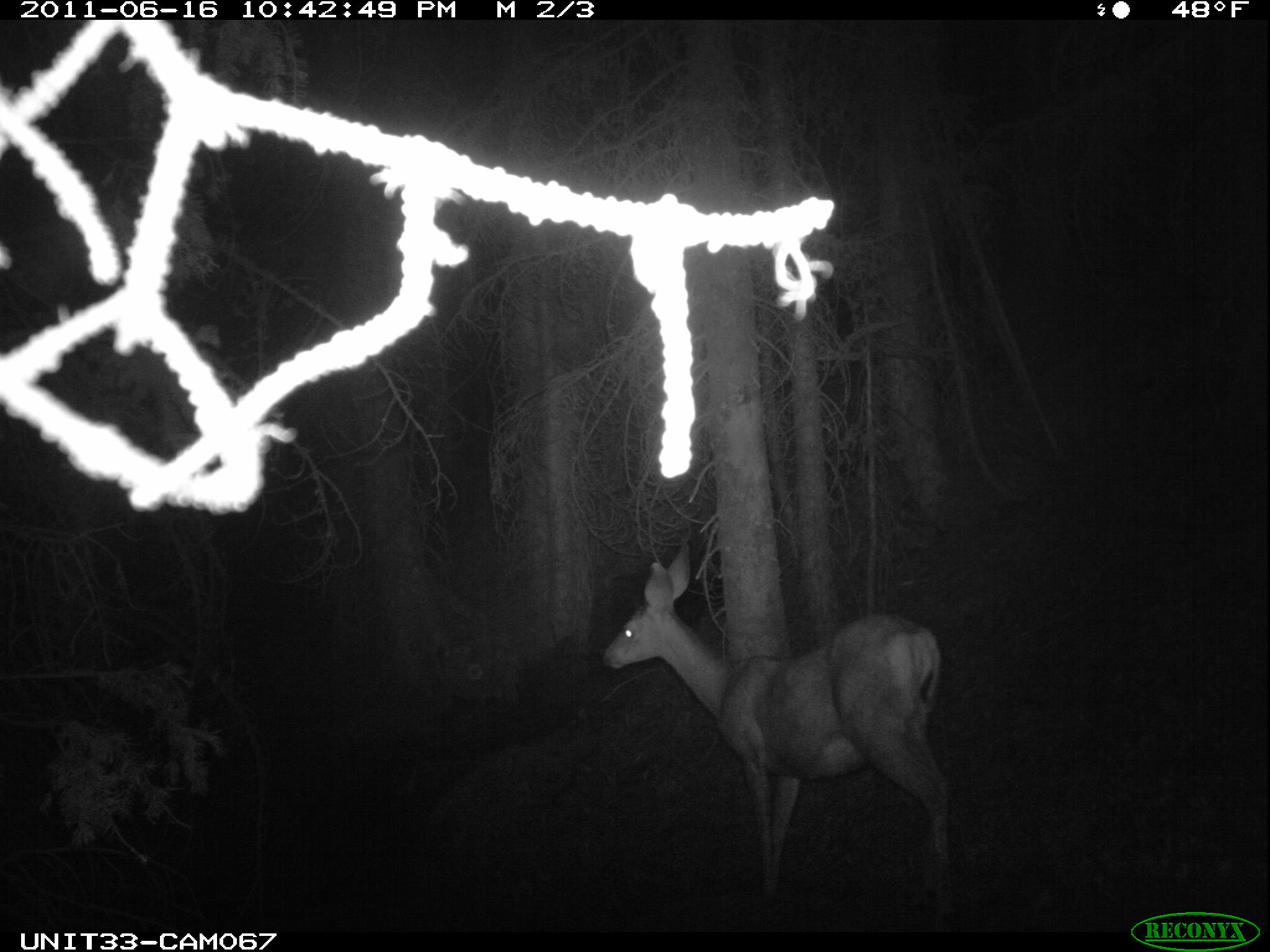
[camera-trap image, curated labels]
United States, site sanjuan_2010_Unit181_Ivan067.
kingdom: Animalia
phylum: Chordata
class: Mammalia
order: Artiodactyla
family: Cervidae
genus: Odocoileus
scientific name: Odocoileus hemionus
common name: mule deer